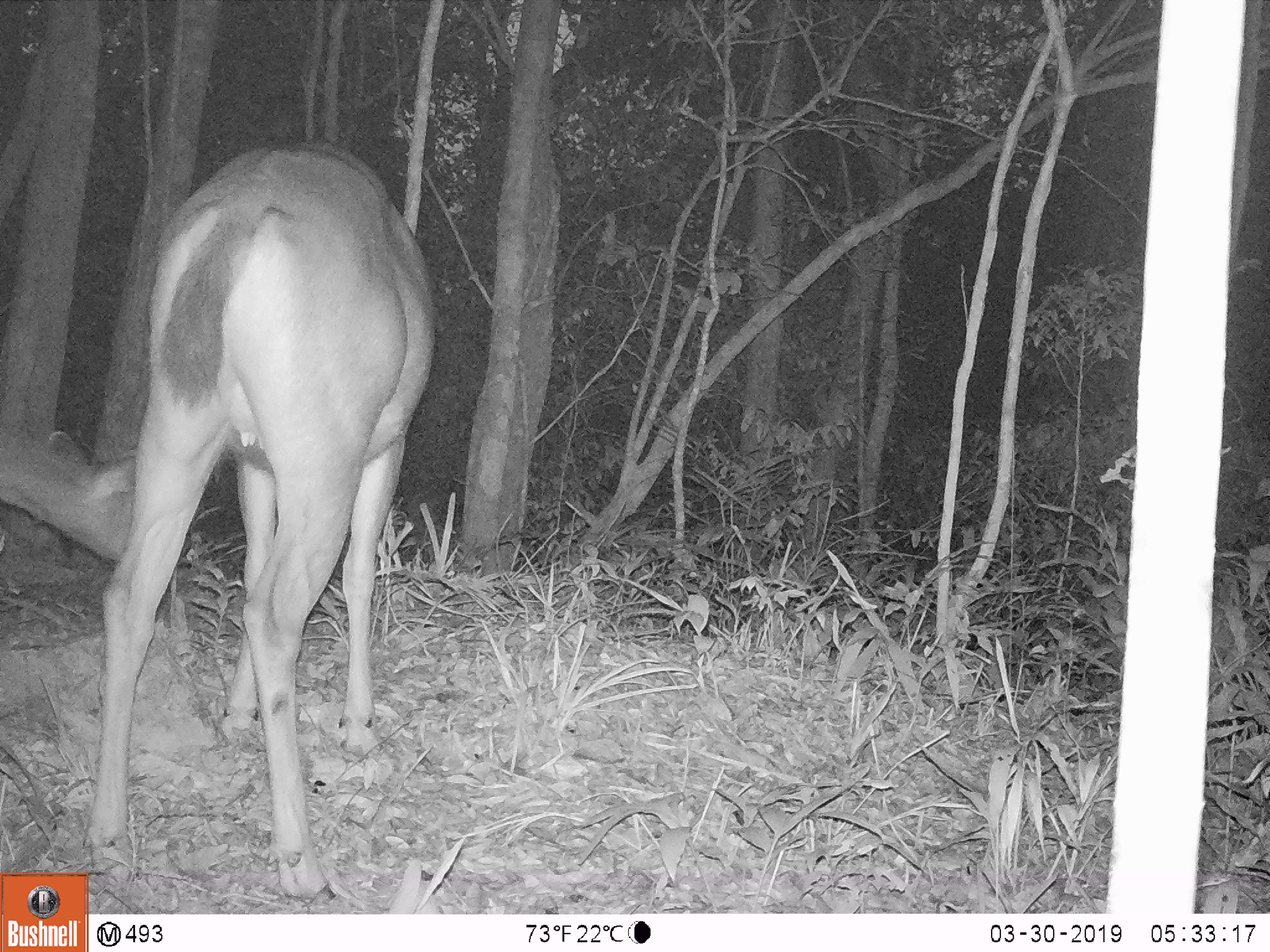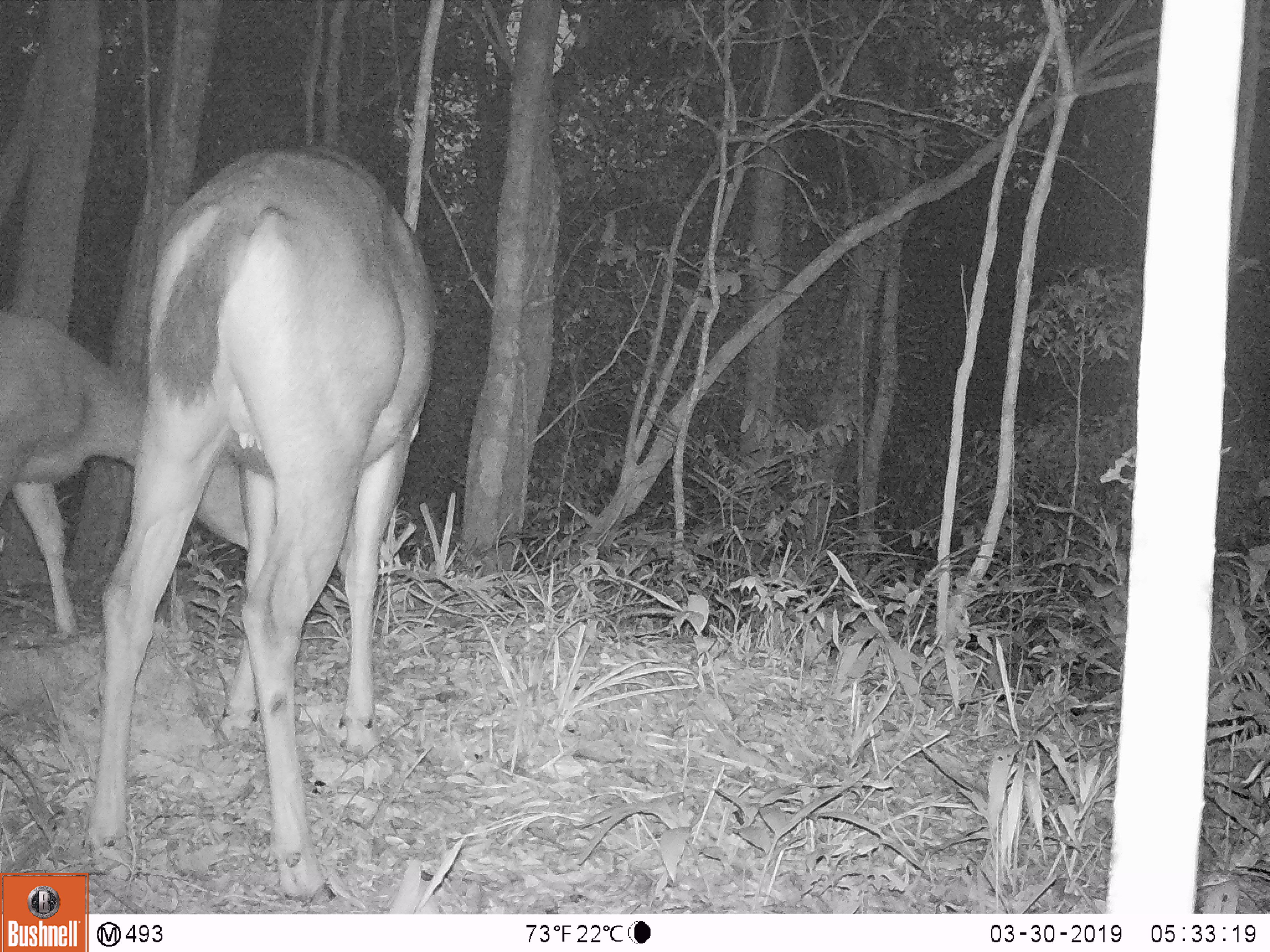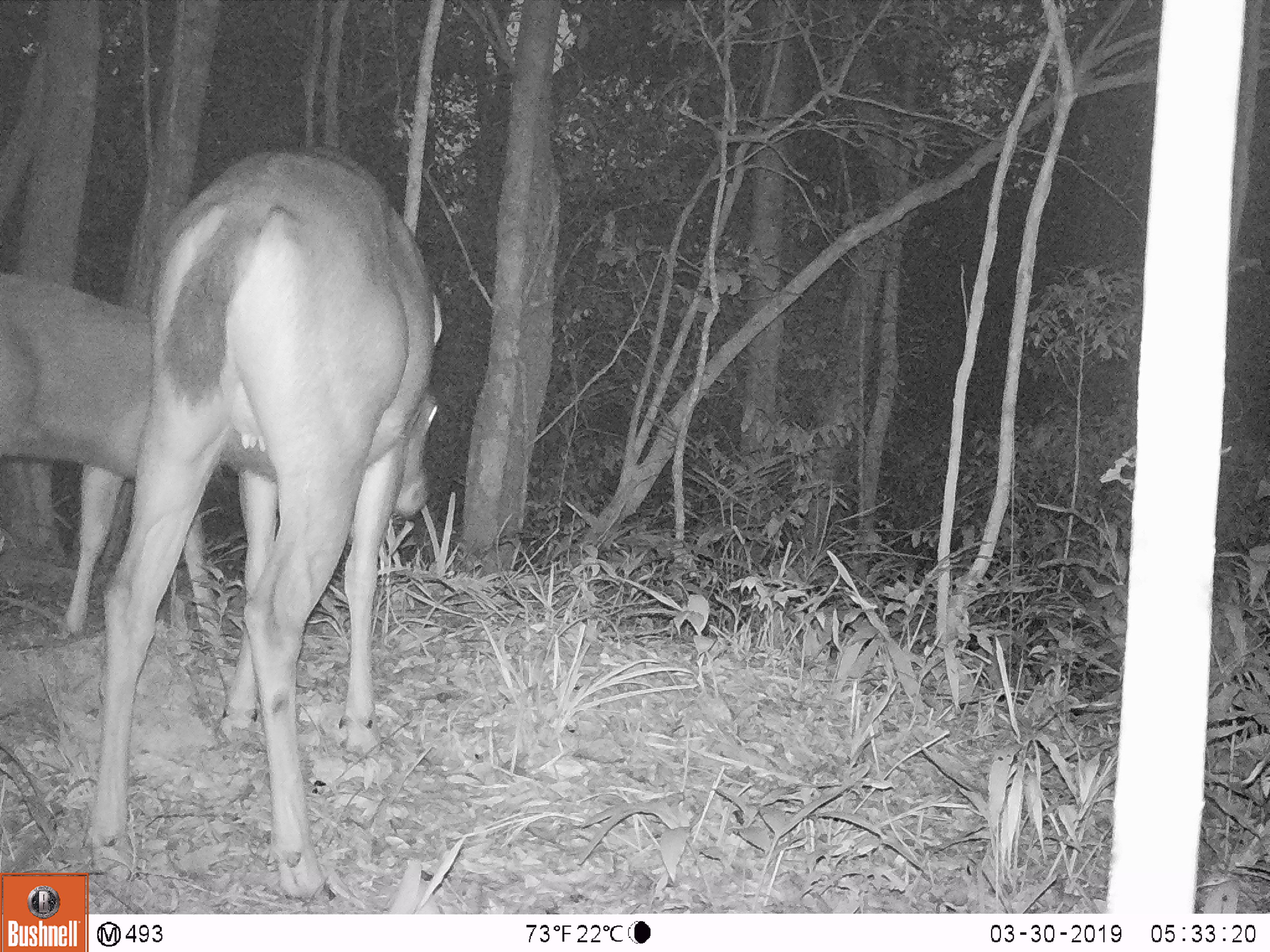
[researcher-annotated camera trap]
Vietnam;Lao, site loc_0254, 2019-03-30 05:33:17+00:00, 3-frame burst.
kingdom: Animalia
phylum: Chordata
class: Mammalia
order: Artiodactyla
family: Cervidae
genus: Rusa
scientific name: Rusa unicolor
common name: sambar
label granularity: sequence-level